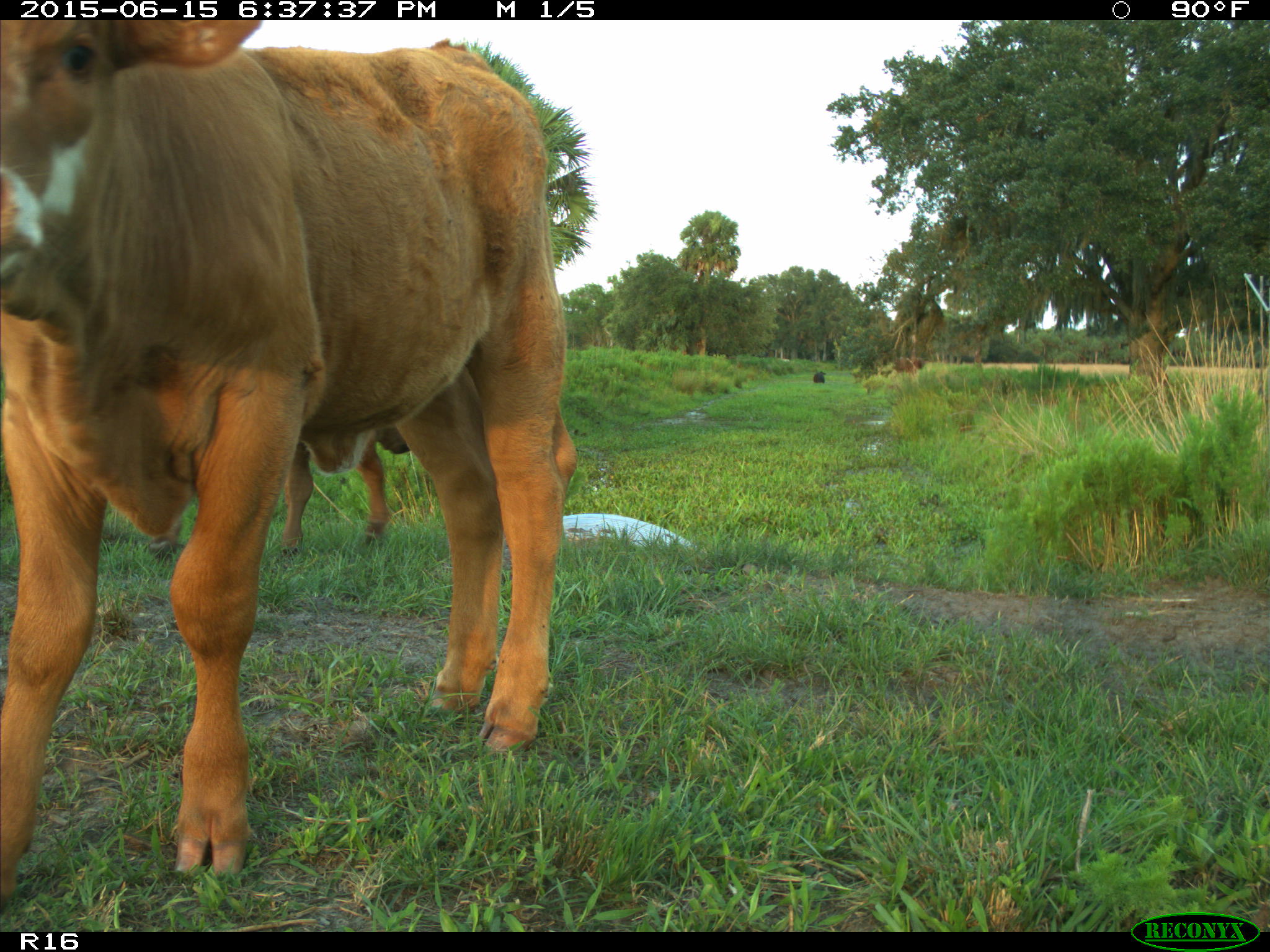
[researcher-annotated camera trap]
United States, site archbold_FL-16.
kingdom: Animalia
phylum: Chordata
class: Mammalia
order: Artiodactyla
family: Bovidae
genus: Bos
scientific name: Bos taurus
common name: domestic cow